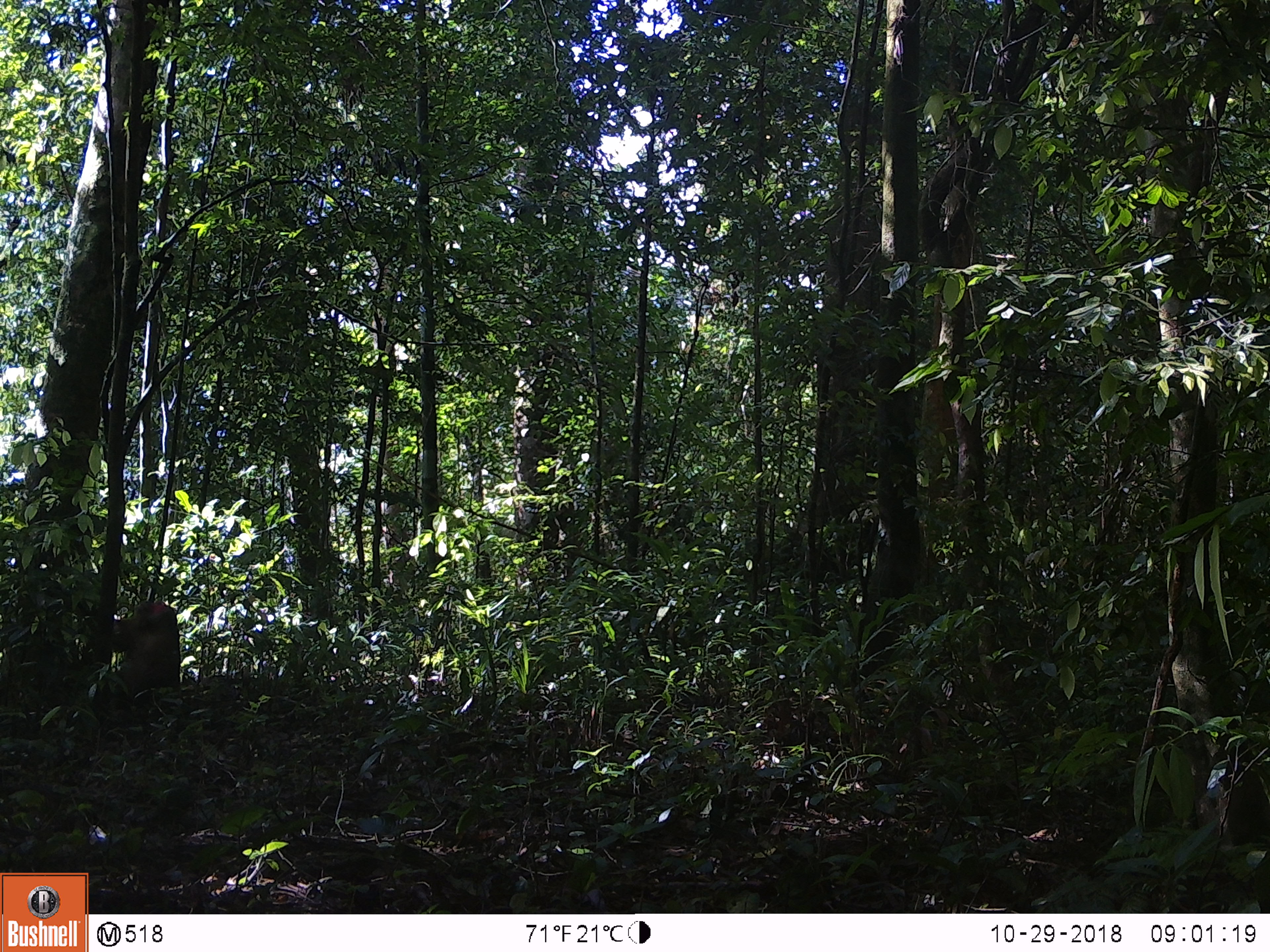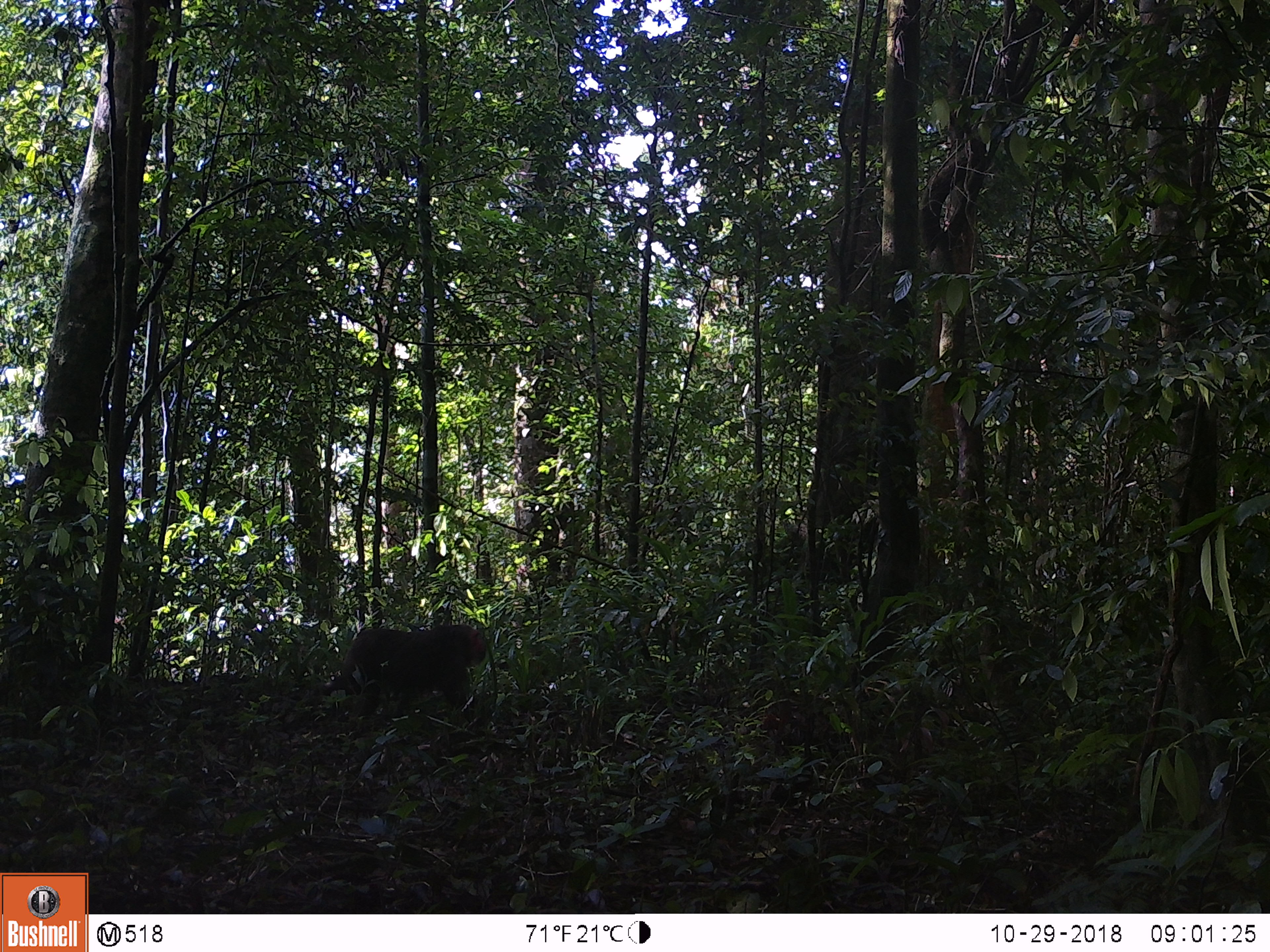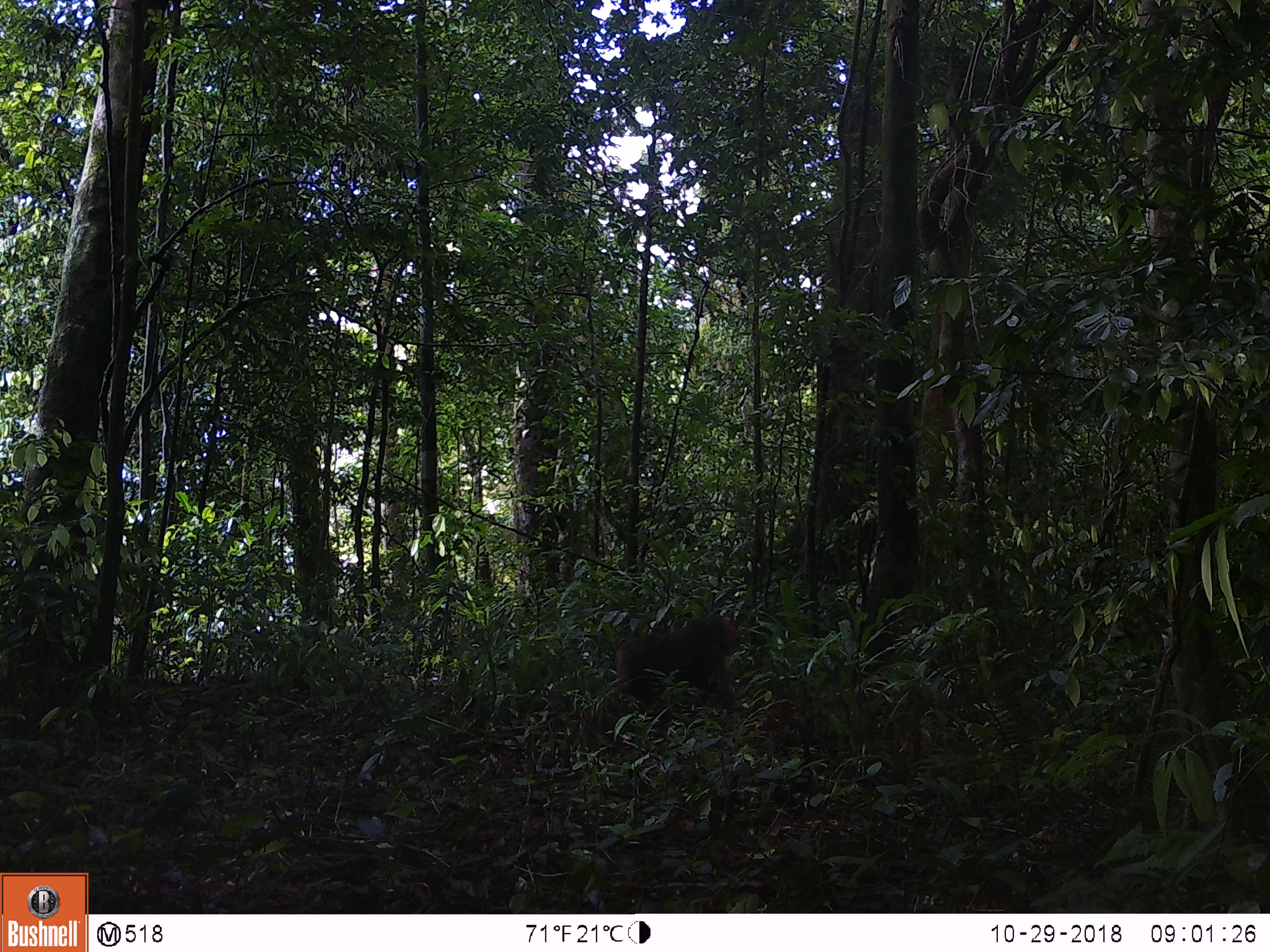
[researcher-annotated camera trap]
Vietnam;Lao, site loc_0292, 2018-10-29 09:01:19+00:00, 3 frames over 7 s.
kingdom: Animalia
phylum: Chordata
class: Mammalia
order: Primates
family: Cercopithecidae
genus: Macaca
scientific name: Macaca arctoides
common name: stump-tailed macaque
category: stump tailed macaque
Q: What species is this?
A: Stump tailed macaque (stump-tailed macaque) (Macaca arctoides).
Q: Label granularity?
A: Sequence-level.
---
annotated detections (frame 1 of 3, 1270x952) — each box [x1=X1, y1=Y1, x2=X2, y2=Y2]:
stump tailed macaque: [x1=112, y1=600, x2=181, y2=694]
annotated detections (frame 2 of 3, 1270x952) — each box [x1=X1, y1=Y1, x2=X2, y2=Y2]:
stump tailed macaque: [x1=313, y1=623, x2=486, y2=722]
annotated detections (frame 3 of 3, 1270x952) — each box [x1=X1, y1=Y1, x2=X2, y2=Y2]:
stump tailed macaque: [x1=614, y1=614, x2=742, y2=713]